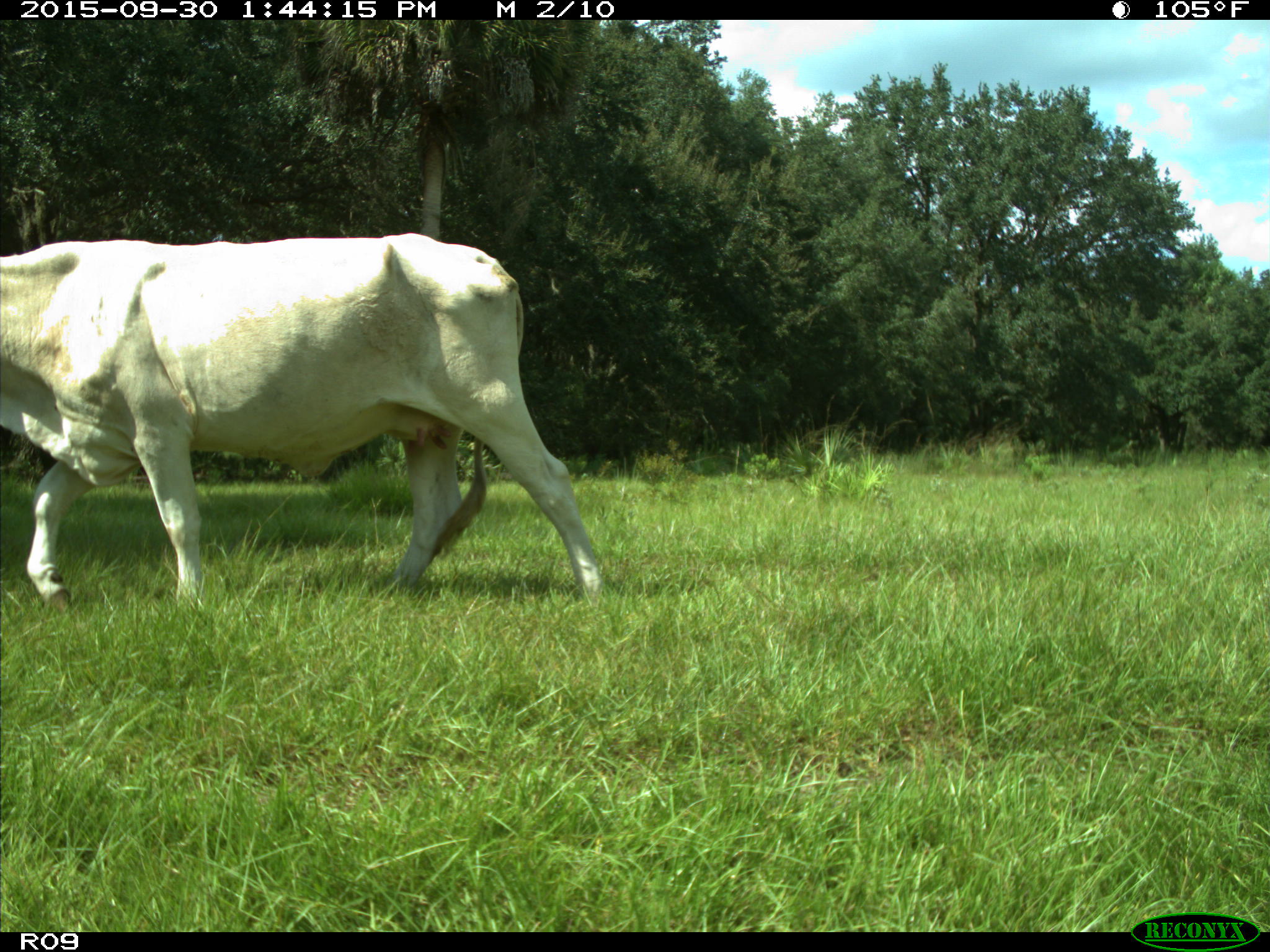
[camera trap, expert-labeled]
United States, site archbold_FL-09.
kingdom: Animalia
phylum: Chordata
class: Mammalia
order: Artiodactyla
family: Bovidae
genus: Bos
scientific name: Bos taurus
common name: domestic cow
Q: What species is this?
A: Bos taurus (domestic cow).